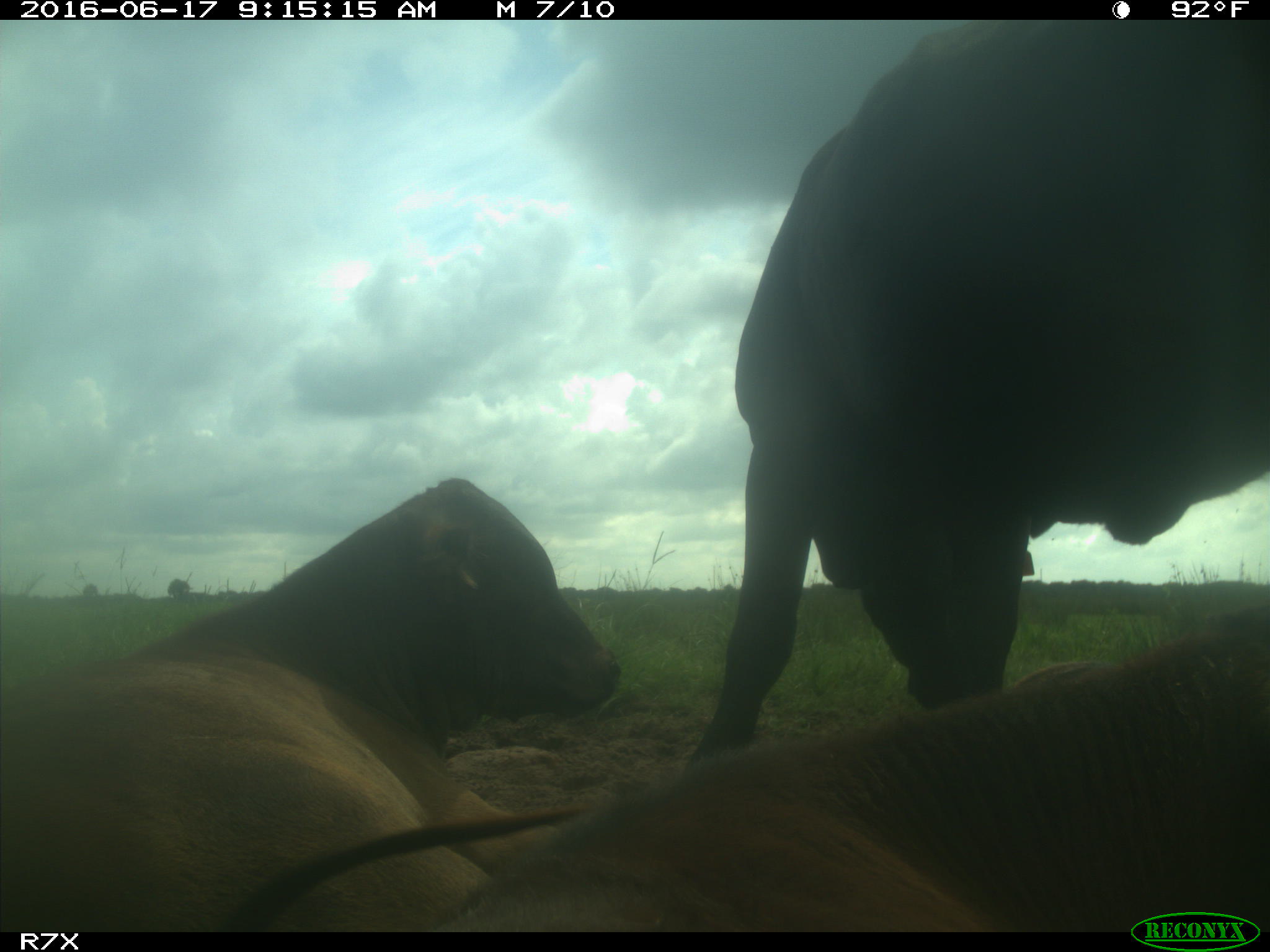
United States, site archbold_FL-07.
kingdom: Animalia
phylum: Chordata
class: Mammalia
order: Artiodactyla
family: Bovidae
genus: Bos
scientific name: Bos taurus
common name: domestic cow